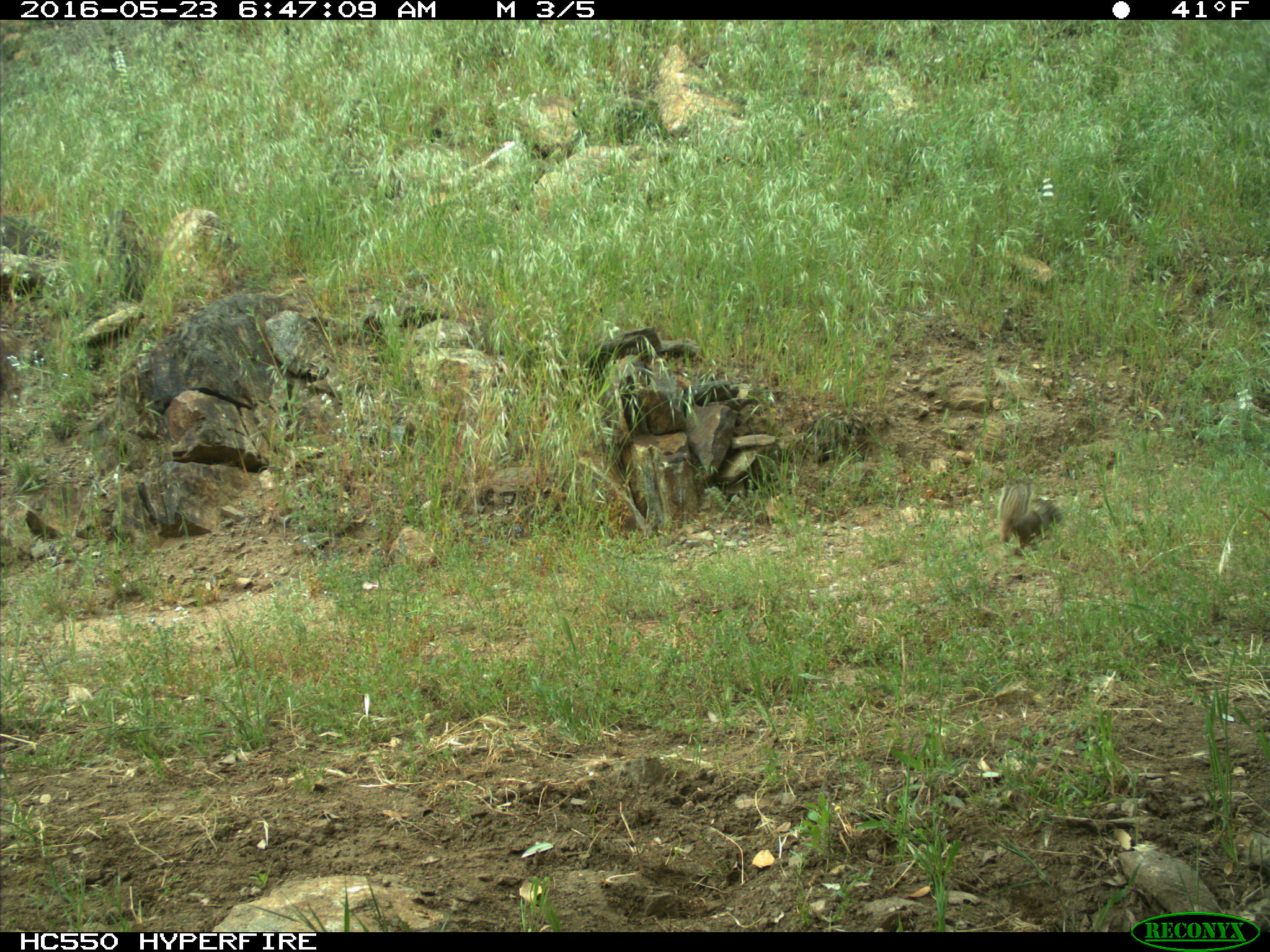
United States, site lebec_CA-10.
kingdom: Animalia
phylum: Chordata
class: Mammalia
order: Rodentia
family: Sciuridae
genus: Otospermophilus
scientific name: Otospermophilus beecheyi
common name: california ground squirrel